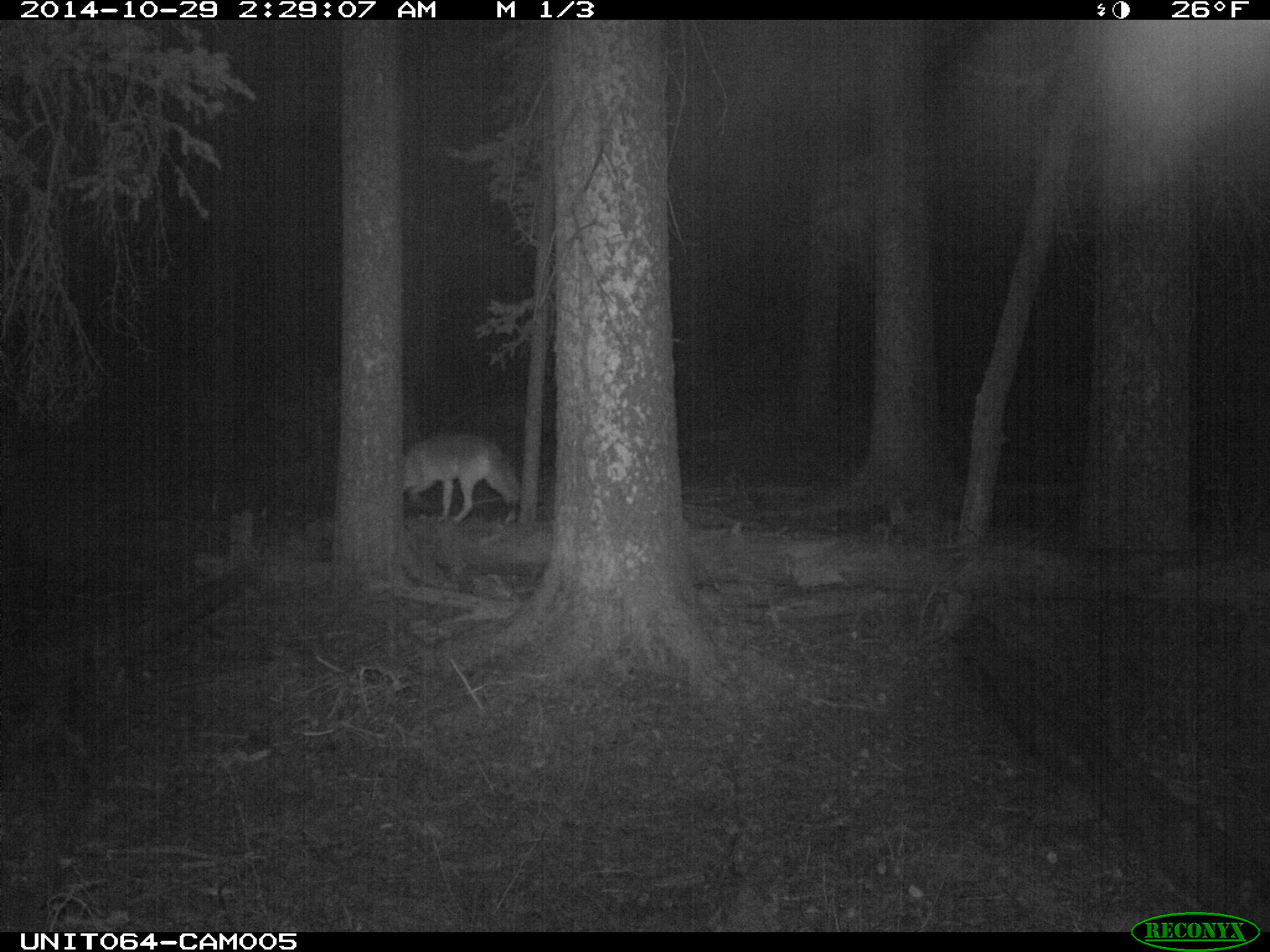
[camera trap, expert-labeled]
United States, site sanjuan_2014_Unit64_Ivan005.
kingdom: Animalia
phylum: Chordata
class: Mammalia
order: Carnivora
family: Canidae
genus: Canis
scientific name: Canis latrans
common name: coyote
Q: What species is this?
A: Canis latrans (coyote).